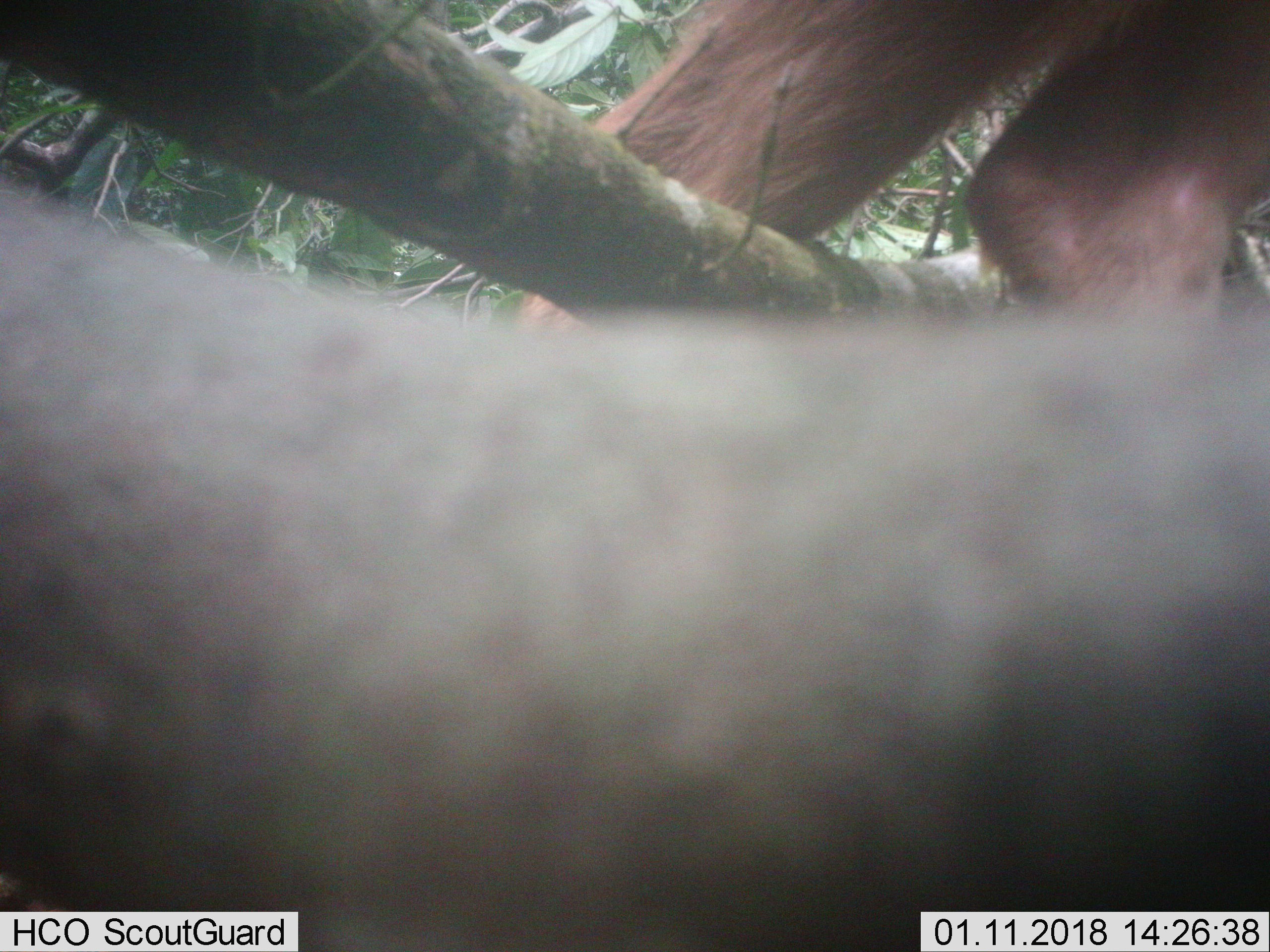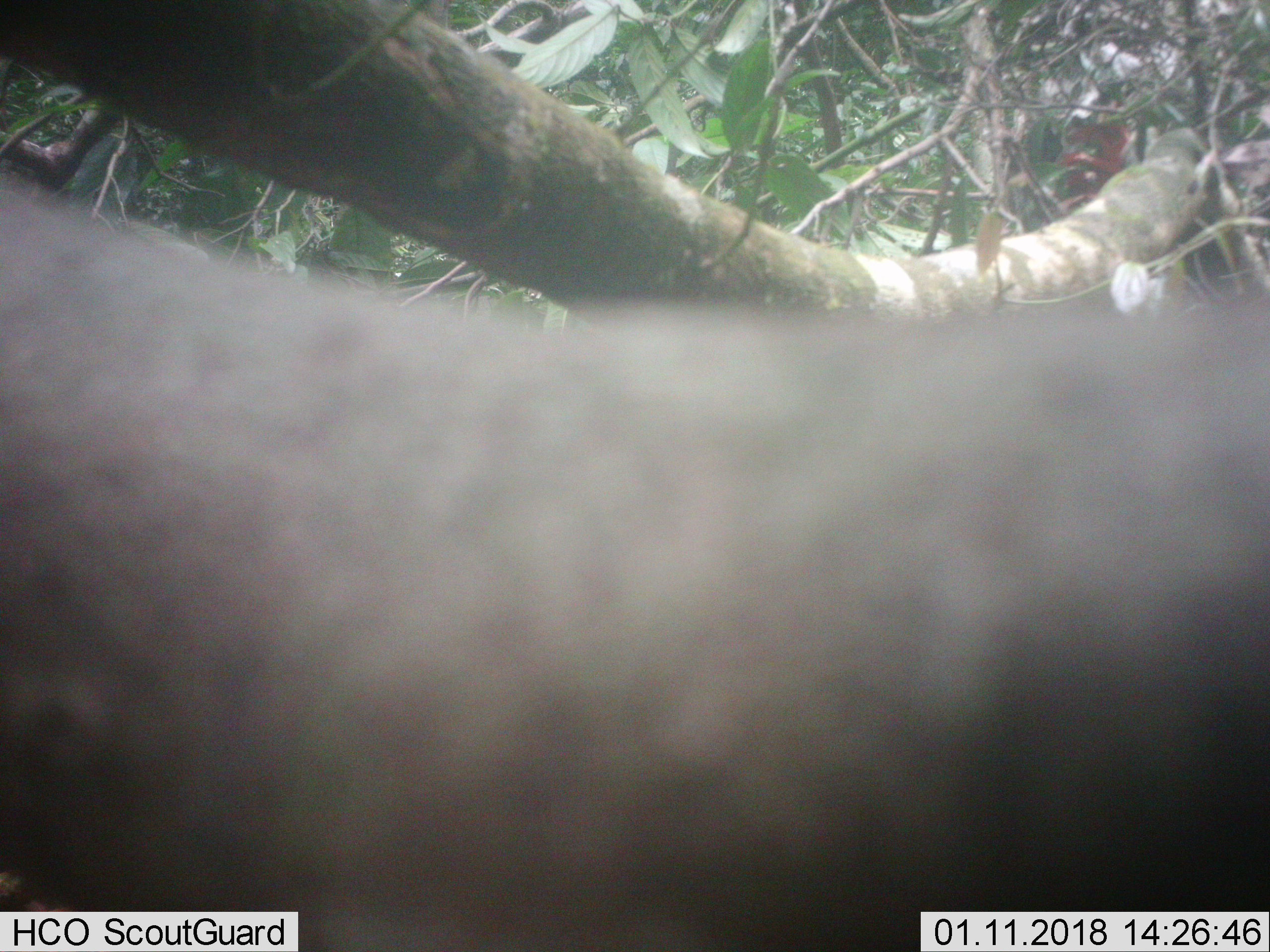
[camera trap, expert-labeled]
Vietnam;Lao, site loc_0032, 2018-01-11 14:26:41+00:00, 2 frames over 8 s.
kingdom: Animalia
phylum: Chordata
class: Mammalia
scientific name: Mammalia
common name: mammal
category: unidentified mammal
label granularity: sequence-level